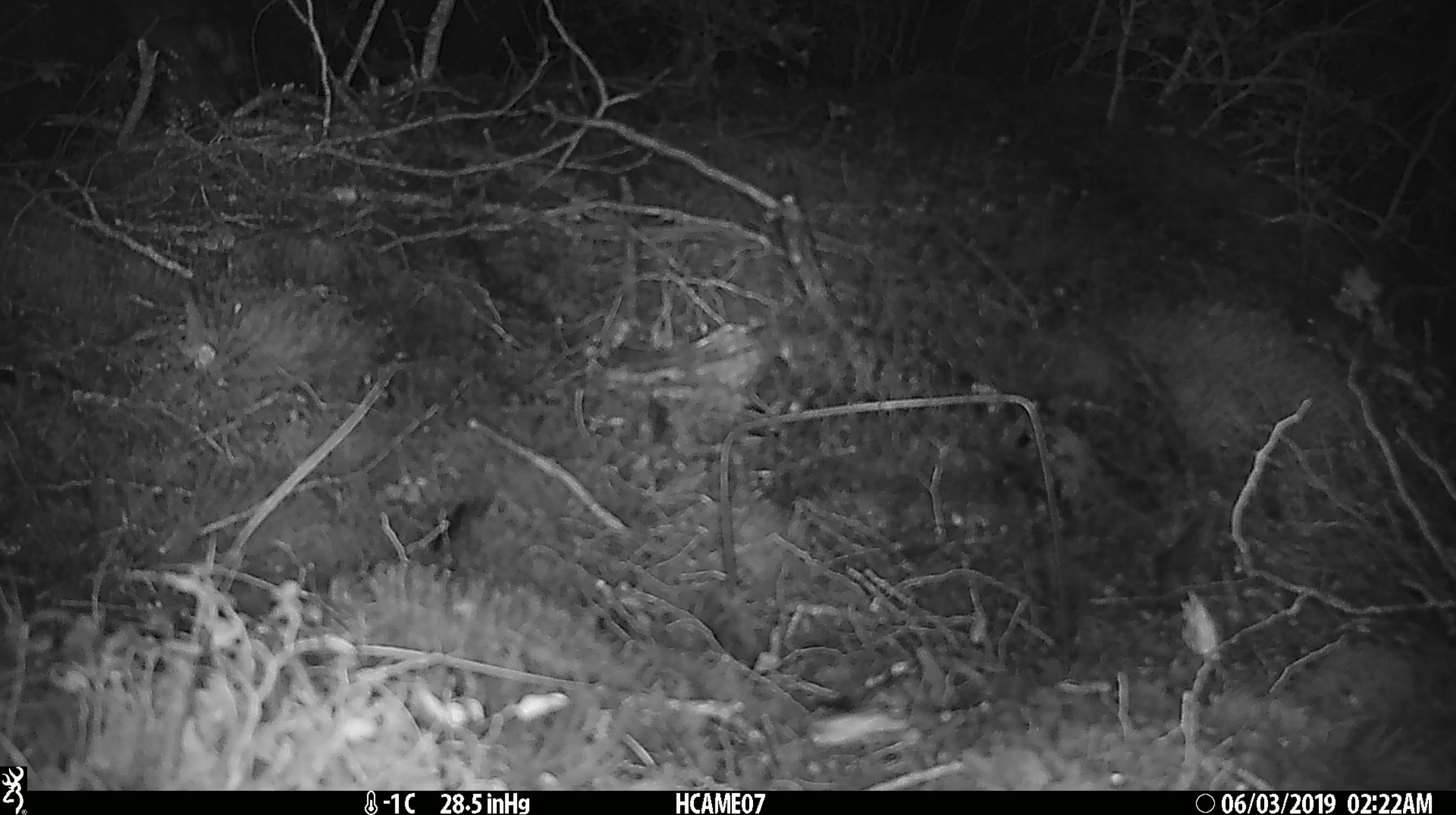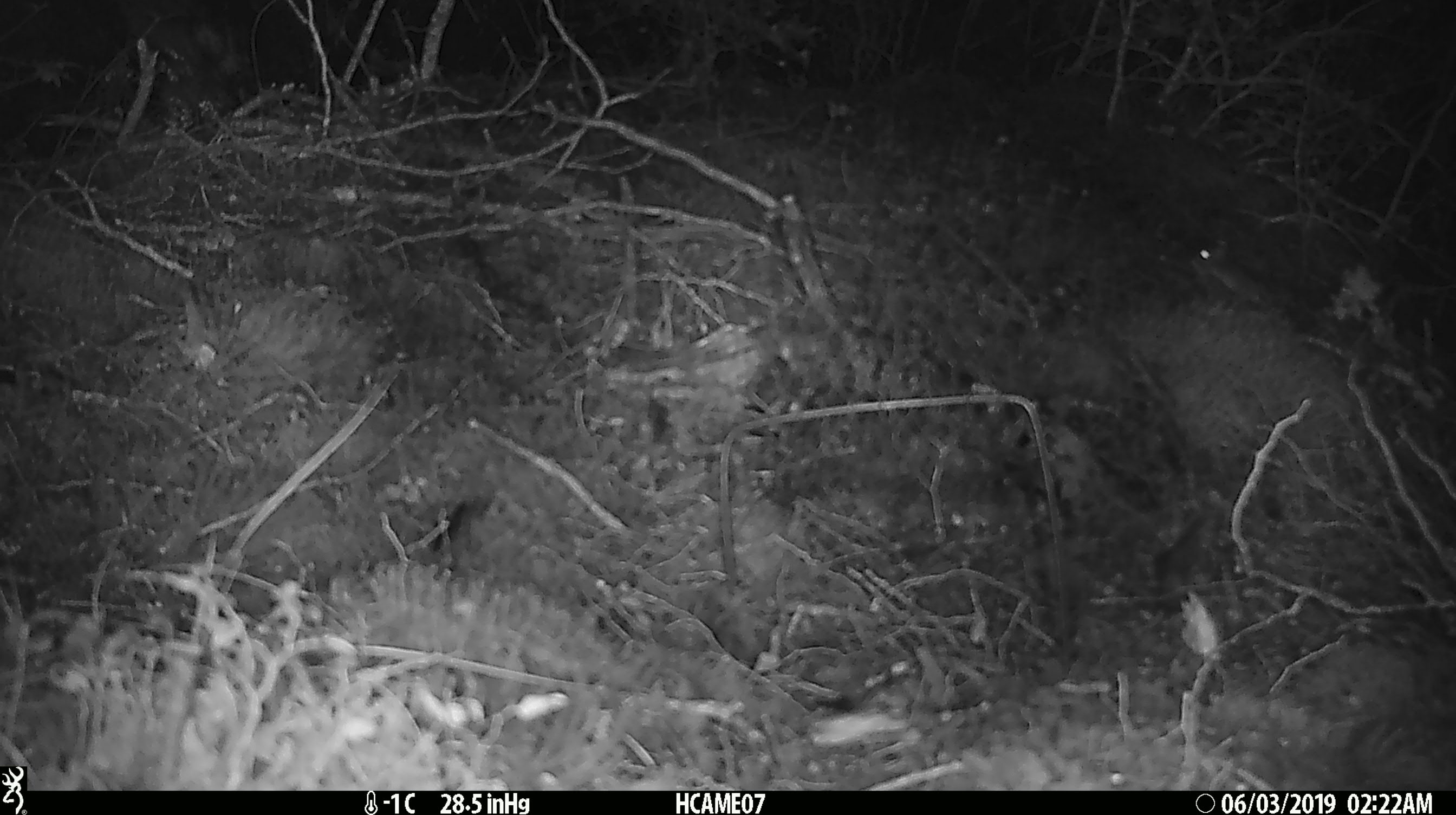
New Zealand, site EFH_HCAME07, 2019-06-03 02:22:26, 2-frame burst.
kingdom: Animalia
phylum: Chordata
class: Mammalia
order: Rodentia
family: Muridae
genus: Mus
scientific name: Mus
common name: mouse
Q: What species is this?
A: Mouse (Mus).